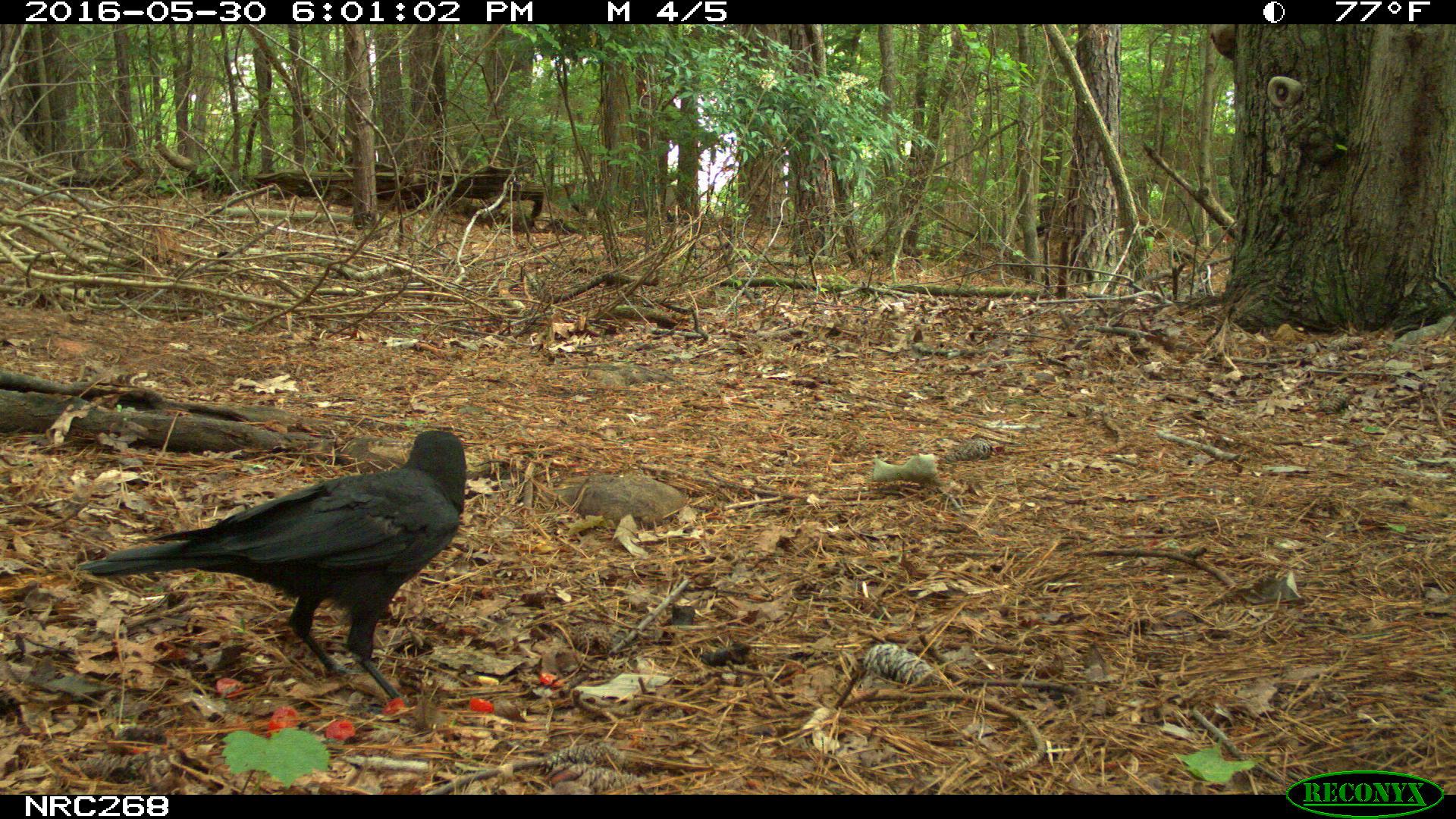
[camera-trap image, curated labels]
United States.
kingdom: Animalia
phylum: Chordata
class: Aves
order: Passeriformes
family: Corvidae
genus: Corvus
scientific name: Corvus brachyrhynchos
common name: american crow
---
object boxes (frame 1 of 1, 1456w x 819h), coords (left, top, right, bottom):
American Crow: (85, 413, 540, 706)